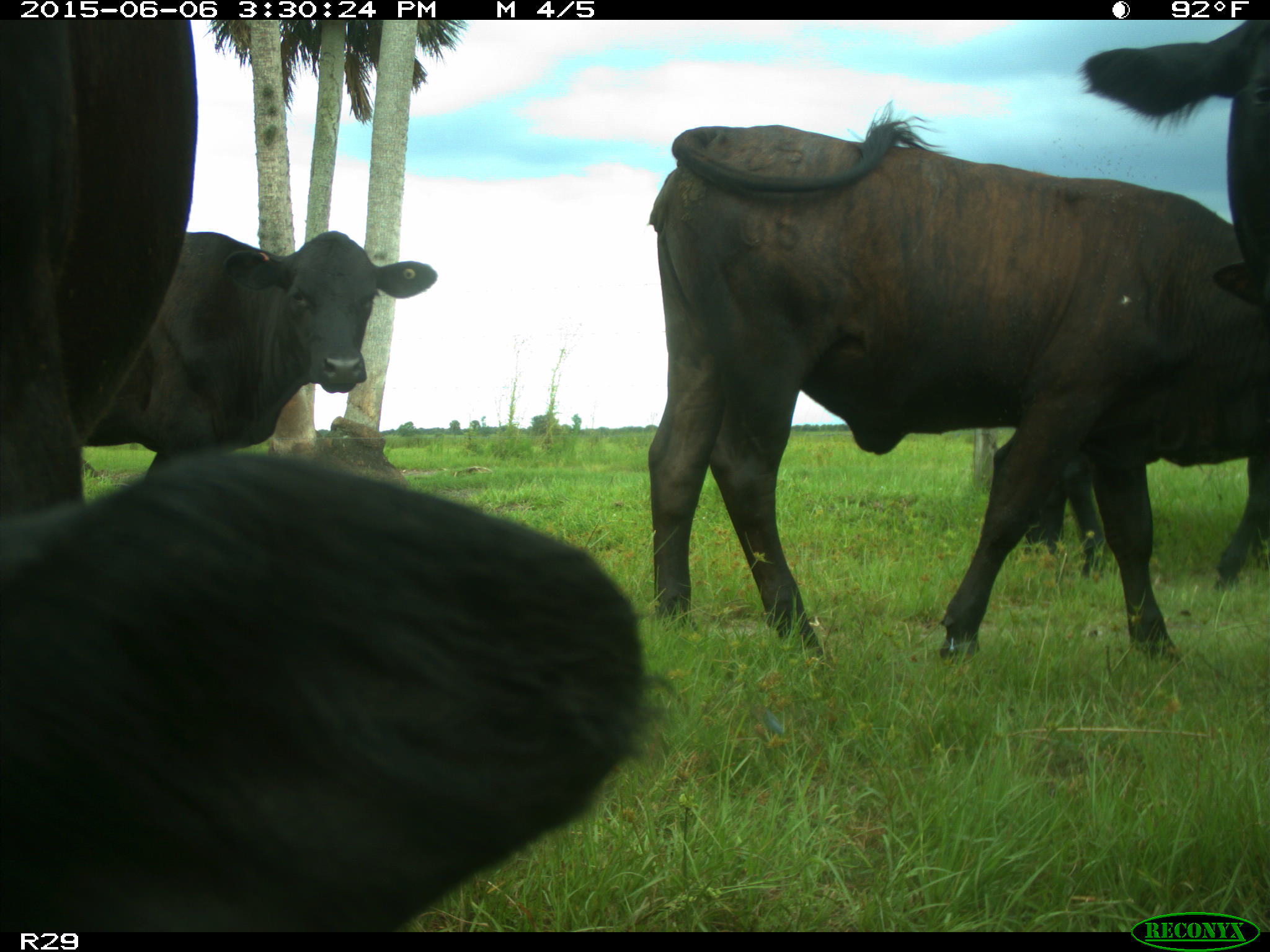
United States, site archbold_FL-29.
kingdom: Animalia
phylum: Chordata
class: Mammalia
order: Artiodactyla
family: Bovidae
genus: Bos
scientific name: Bos taurus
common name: domestic cow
Bos taurus (domestic cow).